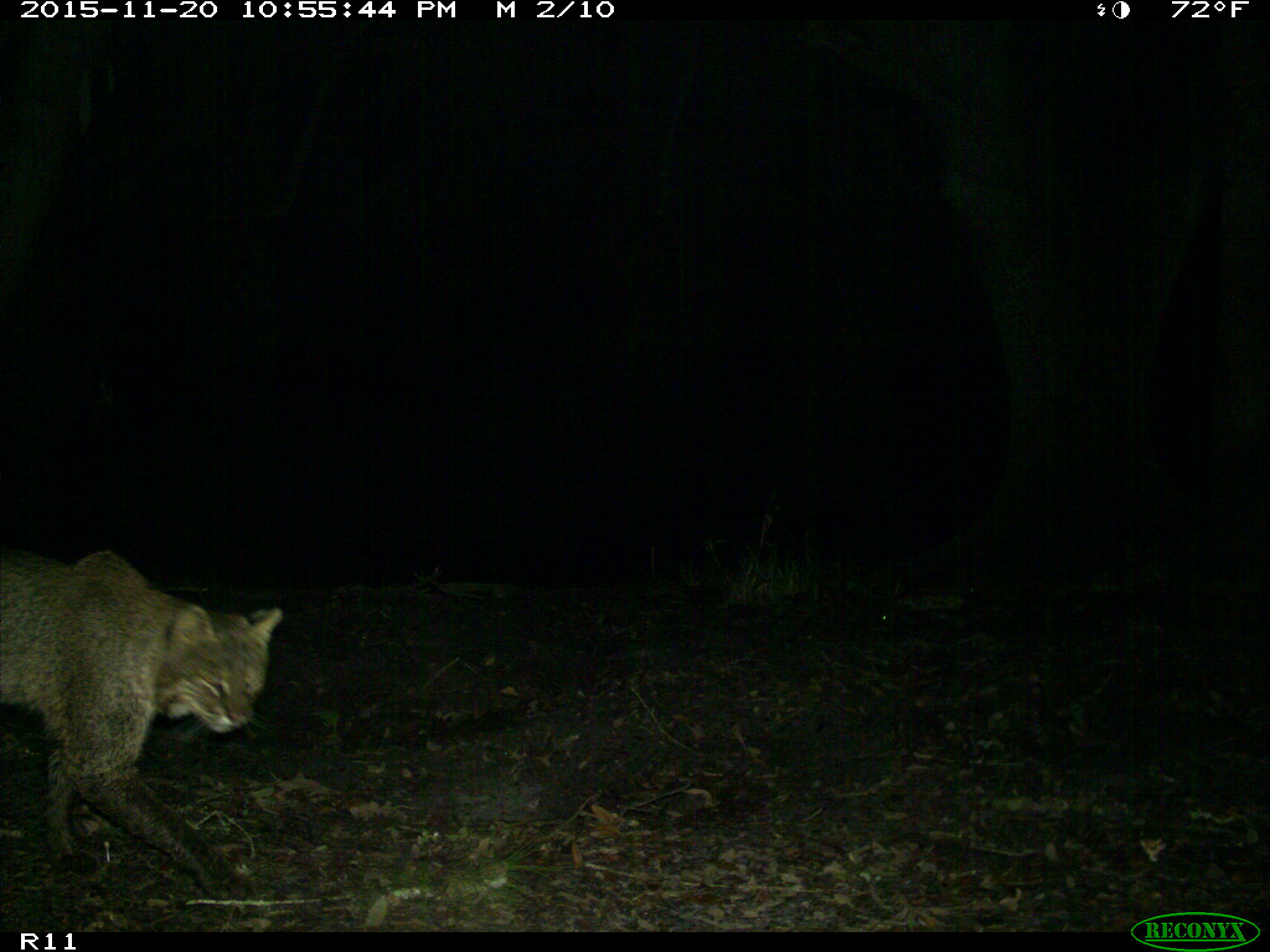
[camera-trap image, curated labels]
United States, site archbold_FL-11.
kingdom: Animalia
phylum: Chordata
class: Mammalia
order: Carnivora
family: Felidae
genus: Lynx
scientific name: Lynx rufus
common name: bobcat